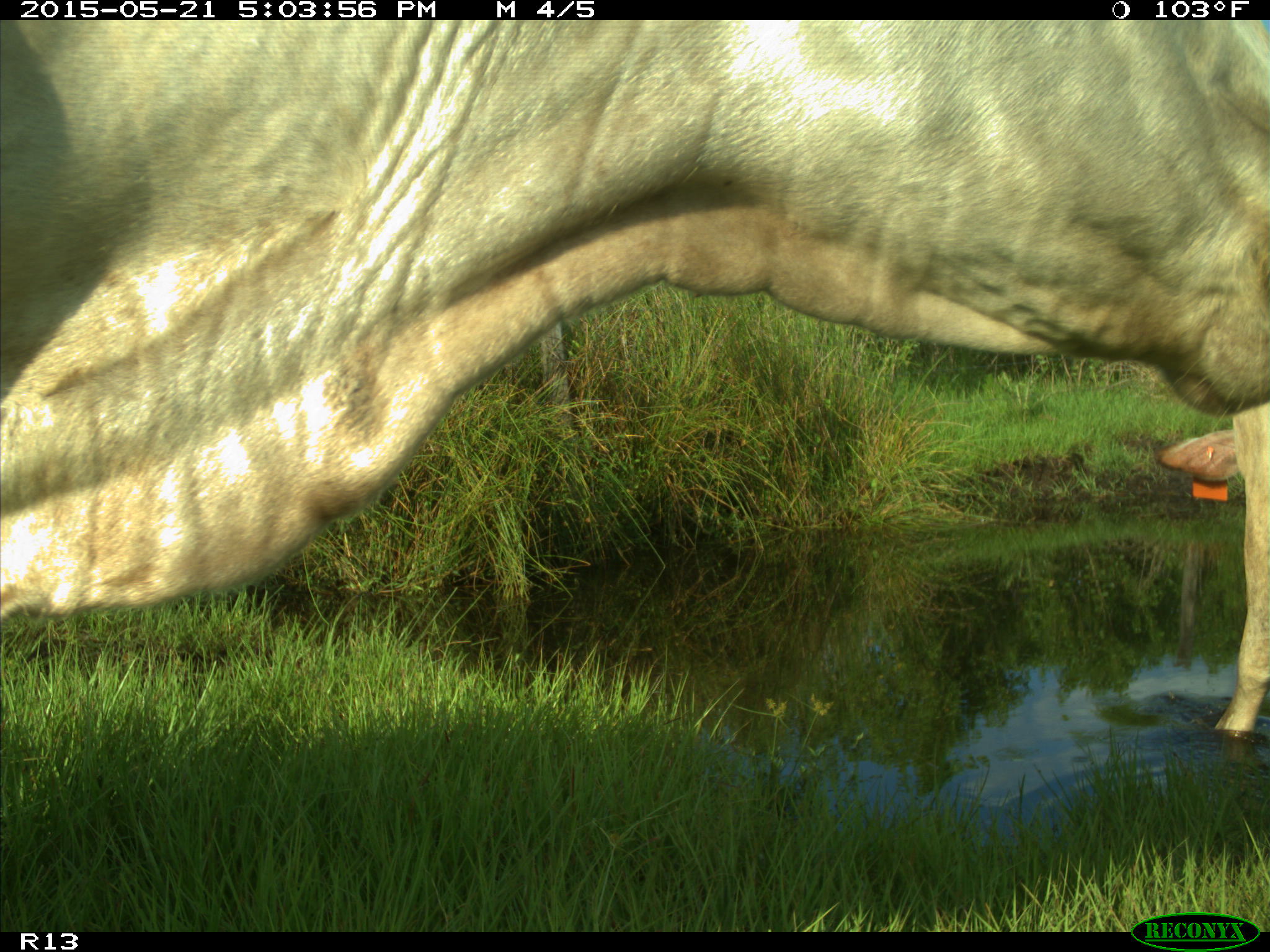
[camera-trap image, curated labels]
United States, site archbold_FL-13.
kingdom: Animalia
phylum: Chordata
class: Mammalia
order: Artiodactyla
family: Bovidae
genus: Bos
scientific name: Bos taurus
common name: domestic cow